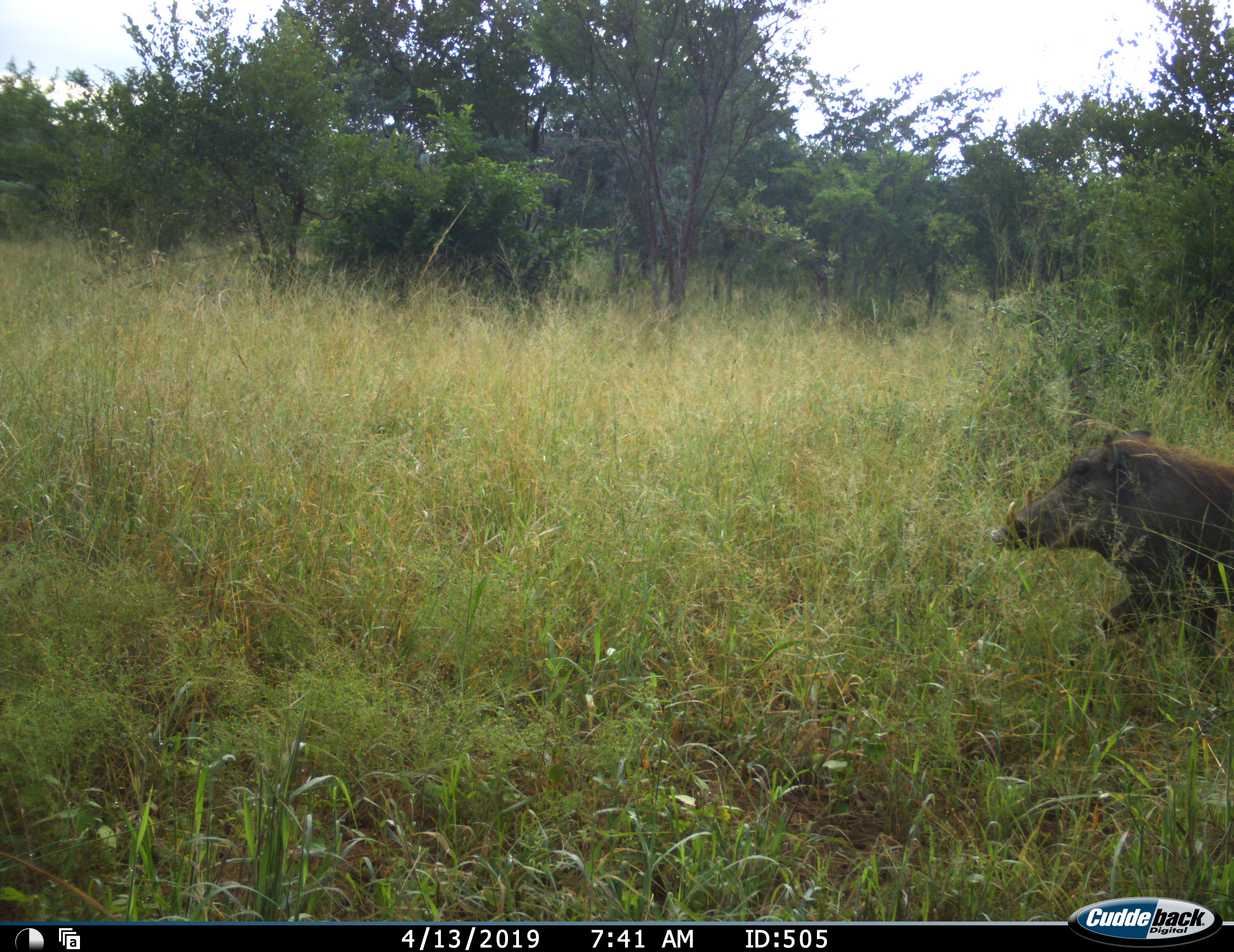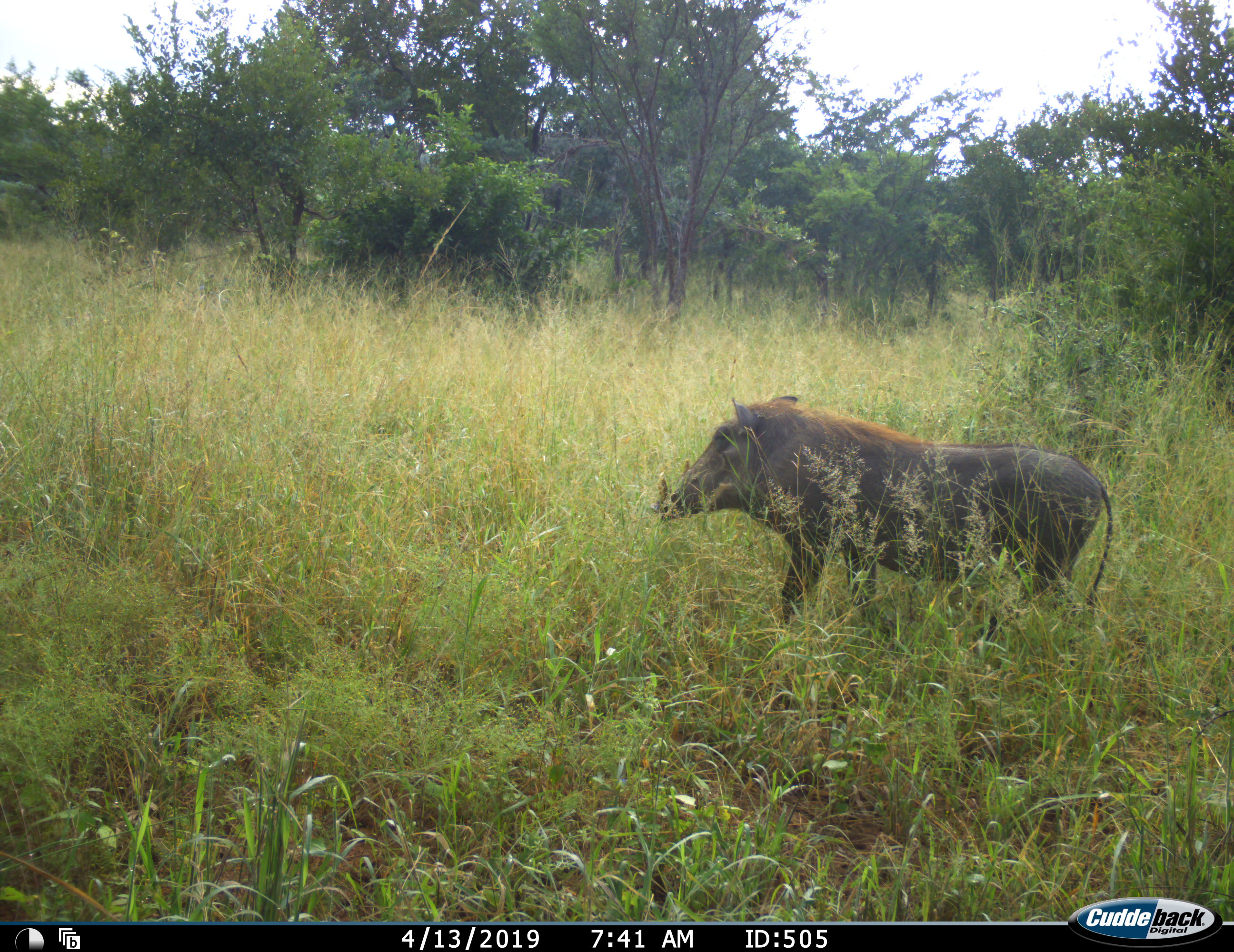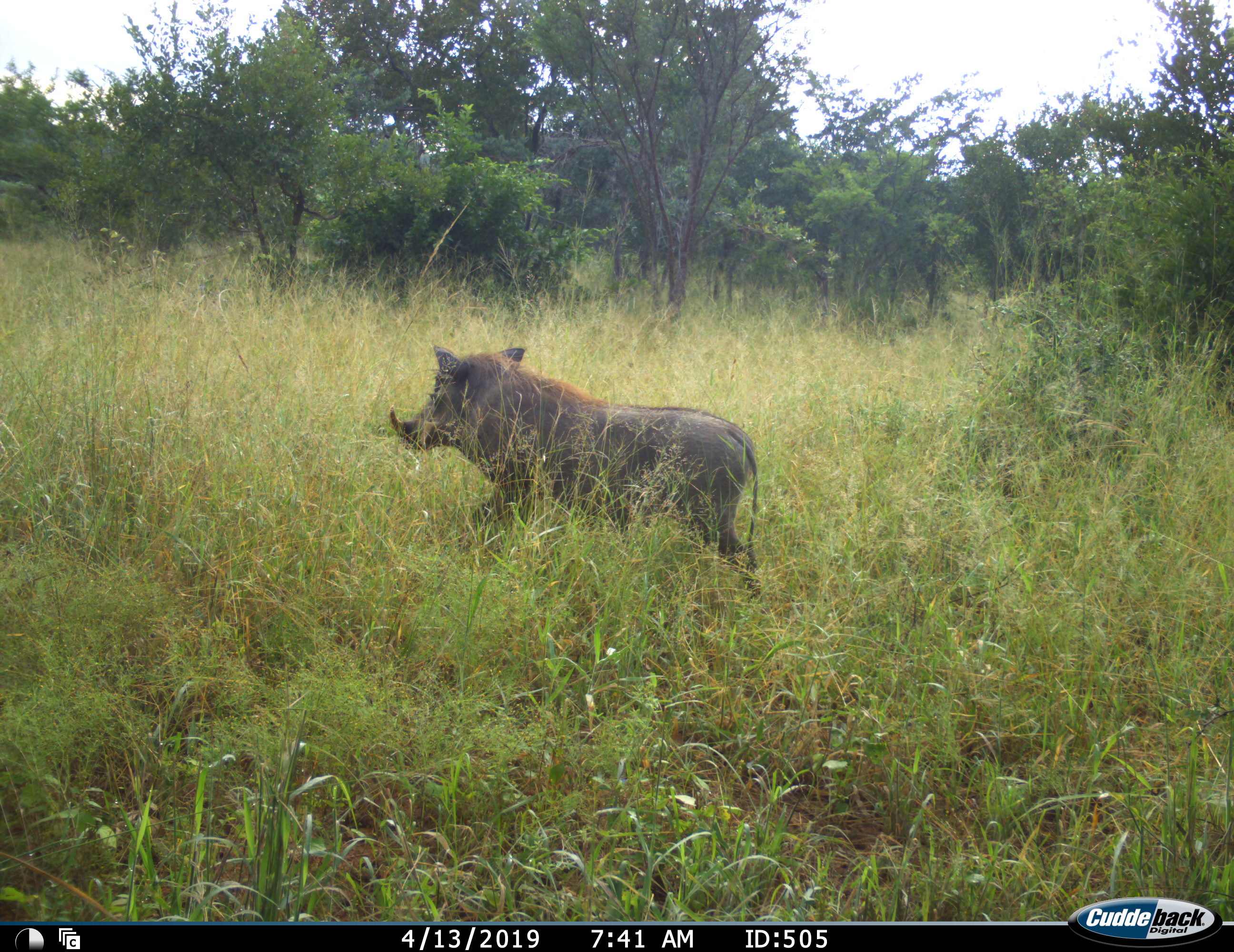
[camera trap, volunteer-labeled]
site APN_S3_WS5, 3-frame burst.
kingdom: Animalia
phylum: Chordata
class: Mammalia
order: Artiodactyla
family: Suidae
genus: Phacochoerus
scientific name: Phacochoerus africanus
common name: warthog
Warthog (Phacochoerus africanus), count 1. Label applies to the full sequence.